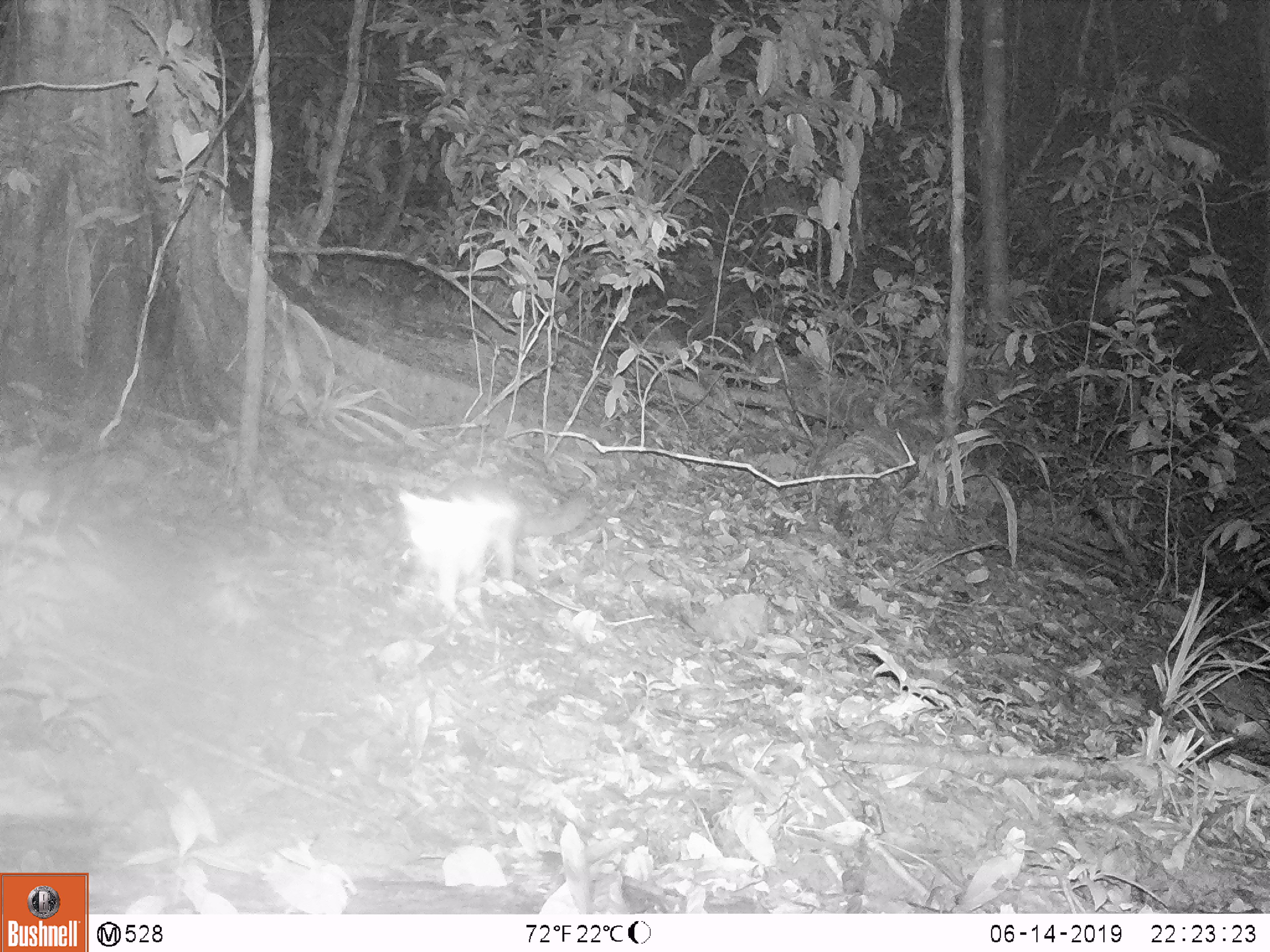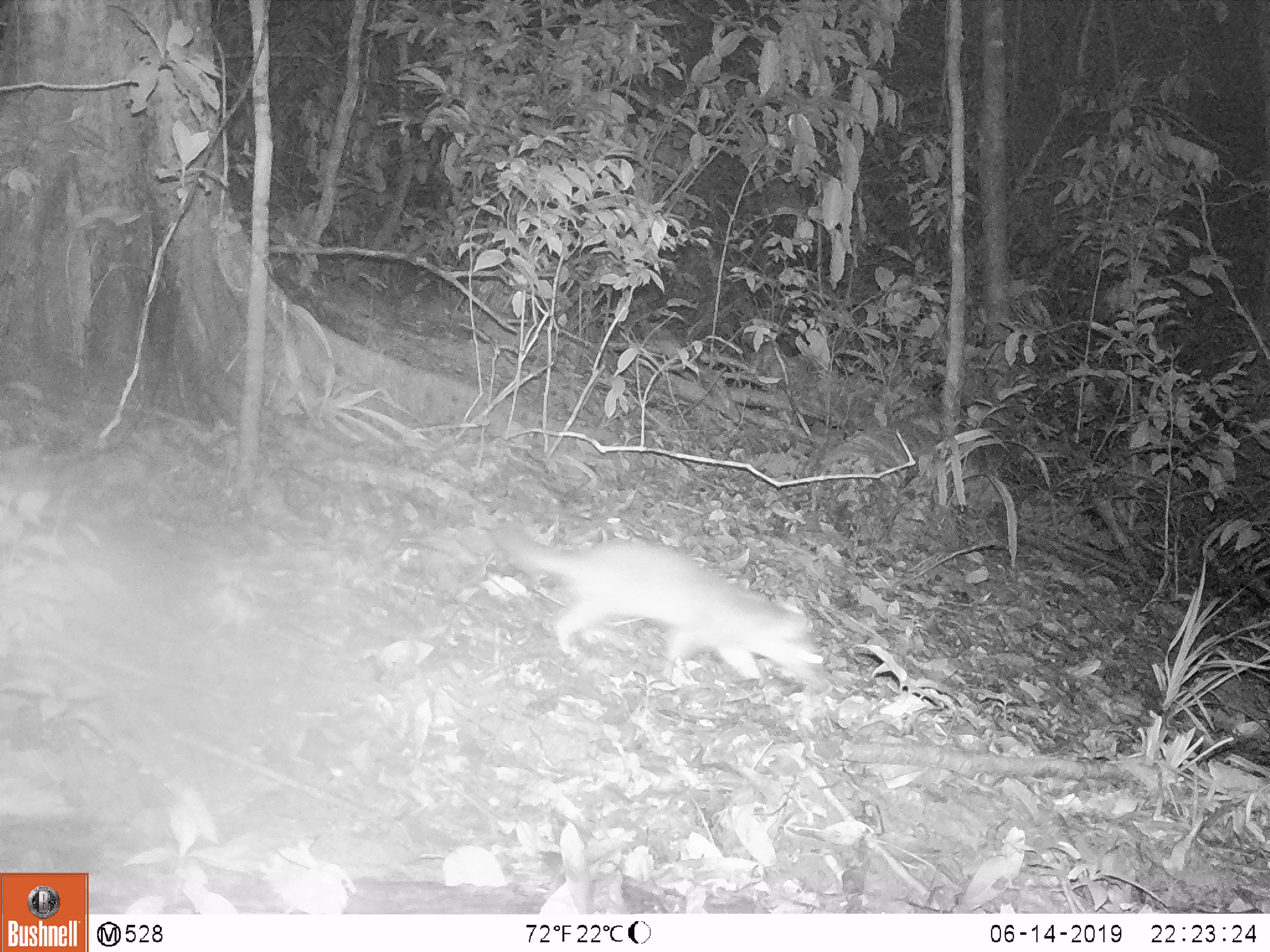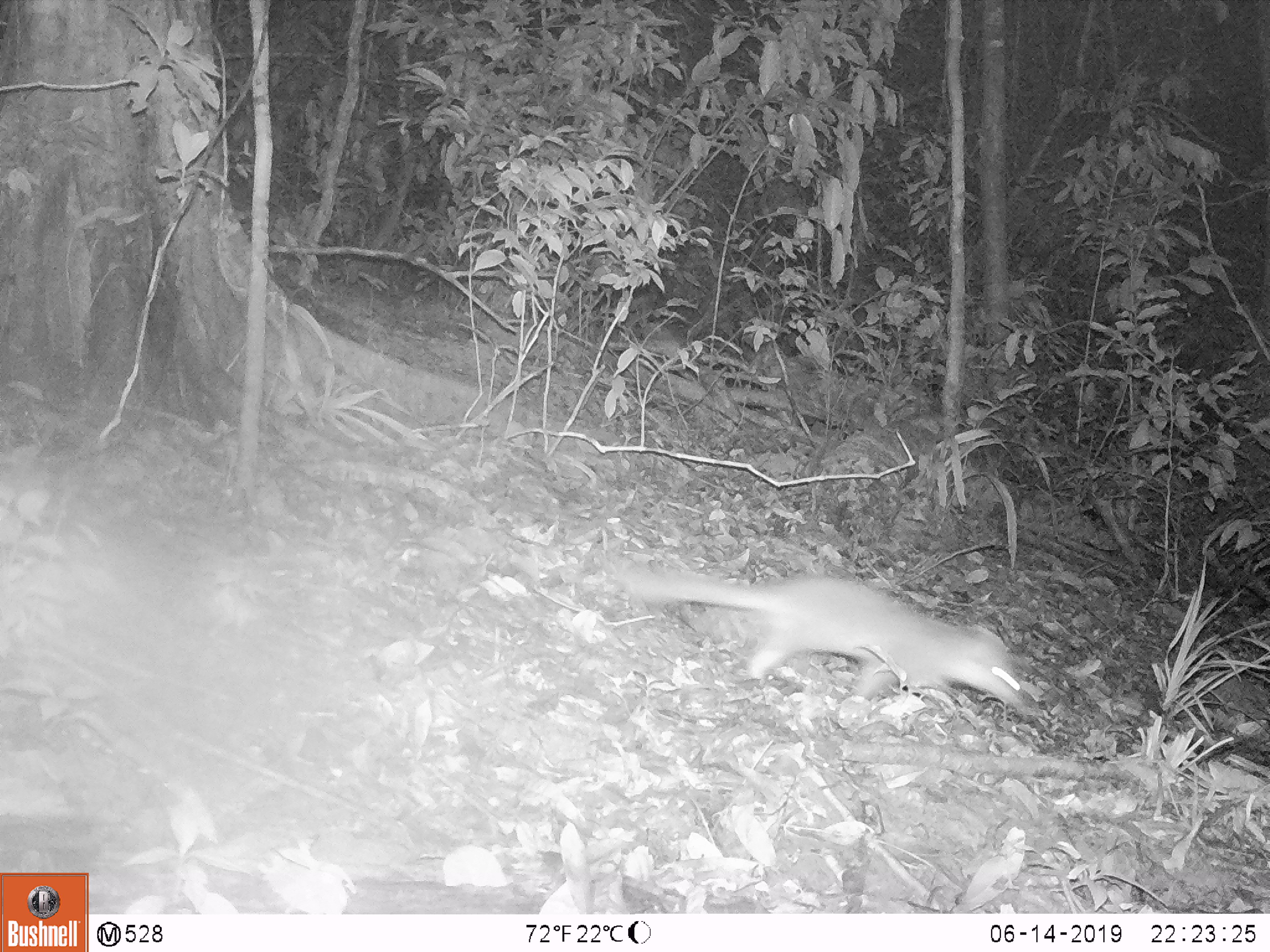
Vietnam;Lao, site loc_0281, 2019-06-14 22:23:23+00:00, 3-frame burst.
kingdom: Animalia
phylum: Chordata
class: Mammalia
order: Carnivora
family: Mustelidae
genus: Melogale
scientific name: Melogale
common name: ferret badger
Ferret badger (Melogale). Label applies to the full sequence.